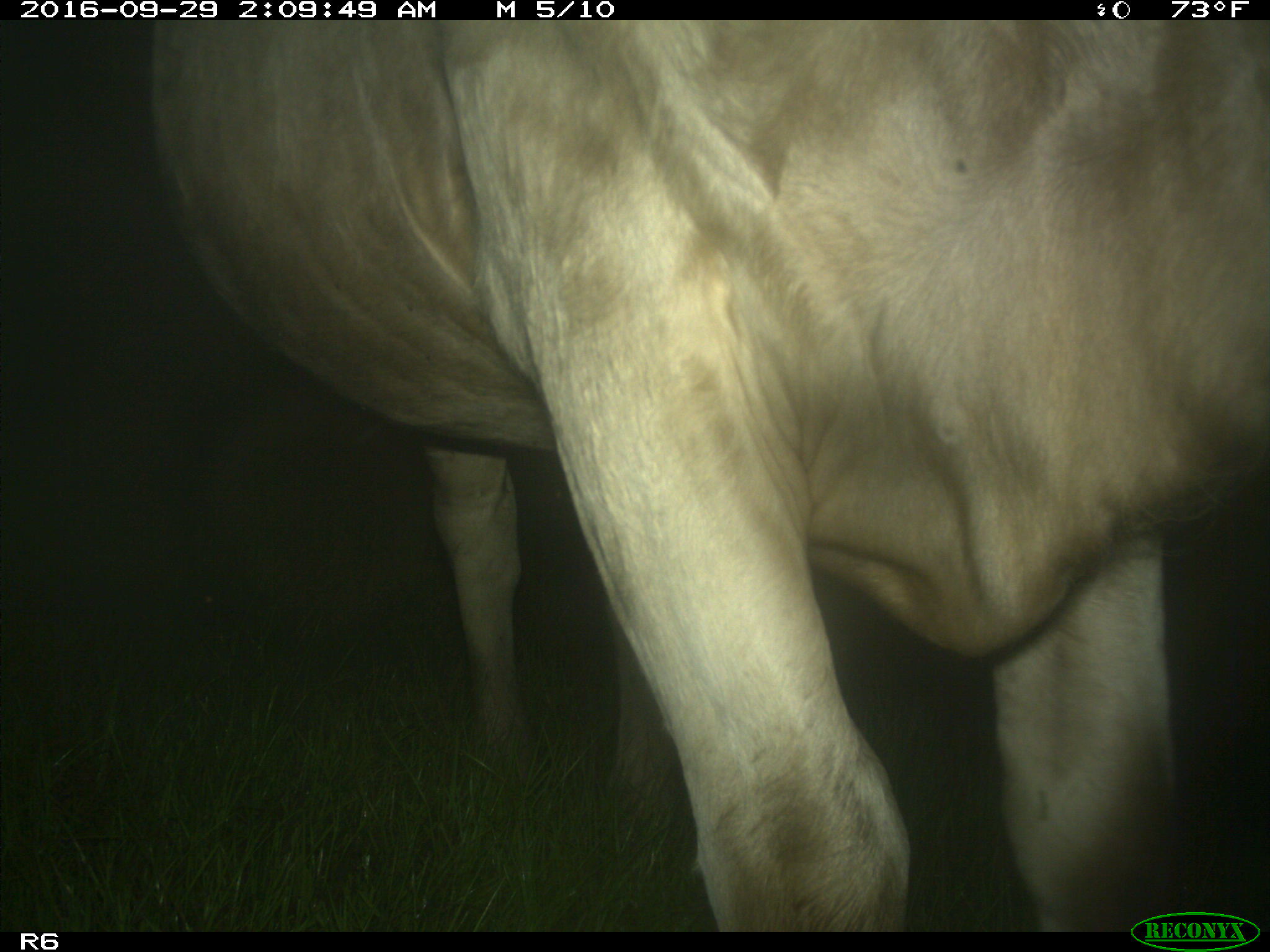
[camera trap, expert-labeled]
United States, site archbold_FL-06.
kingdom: Animalia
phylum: Chordata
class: Mammalia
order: Artiodactyla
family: Bovidae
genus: Bos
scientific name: Bos taurus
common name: domestic cow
Bos taurus (domestic cow).